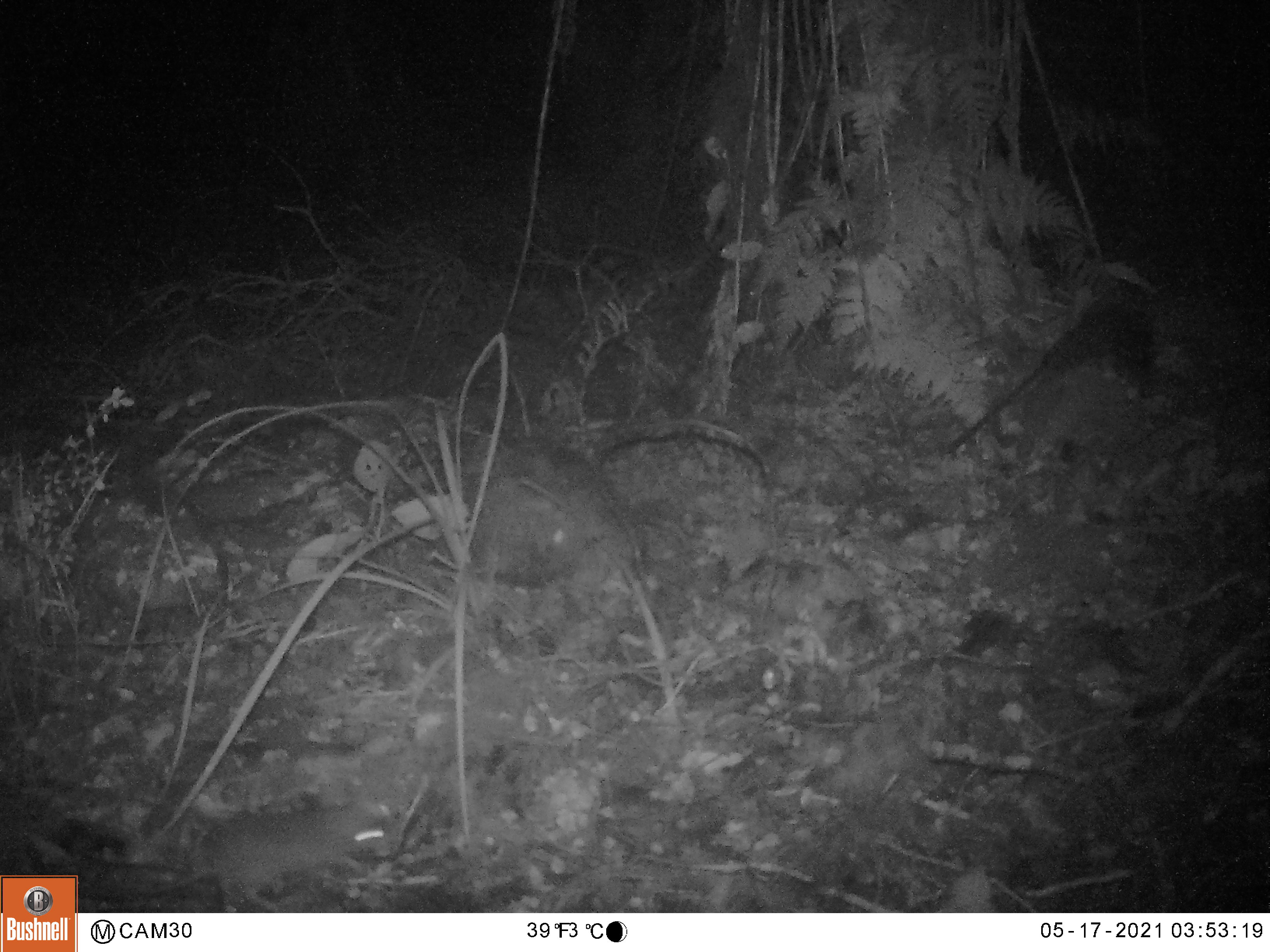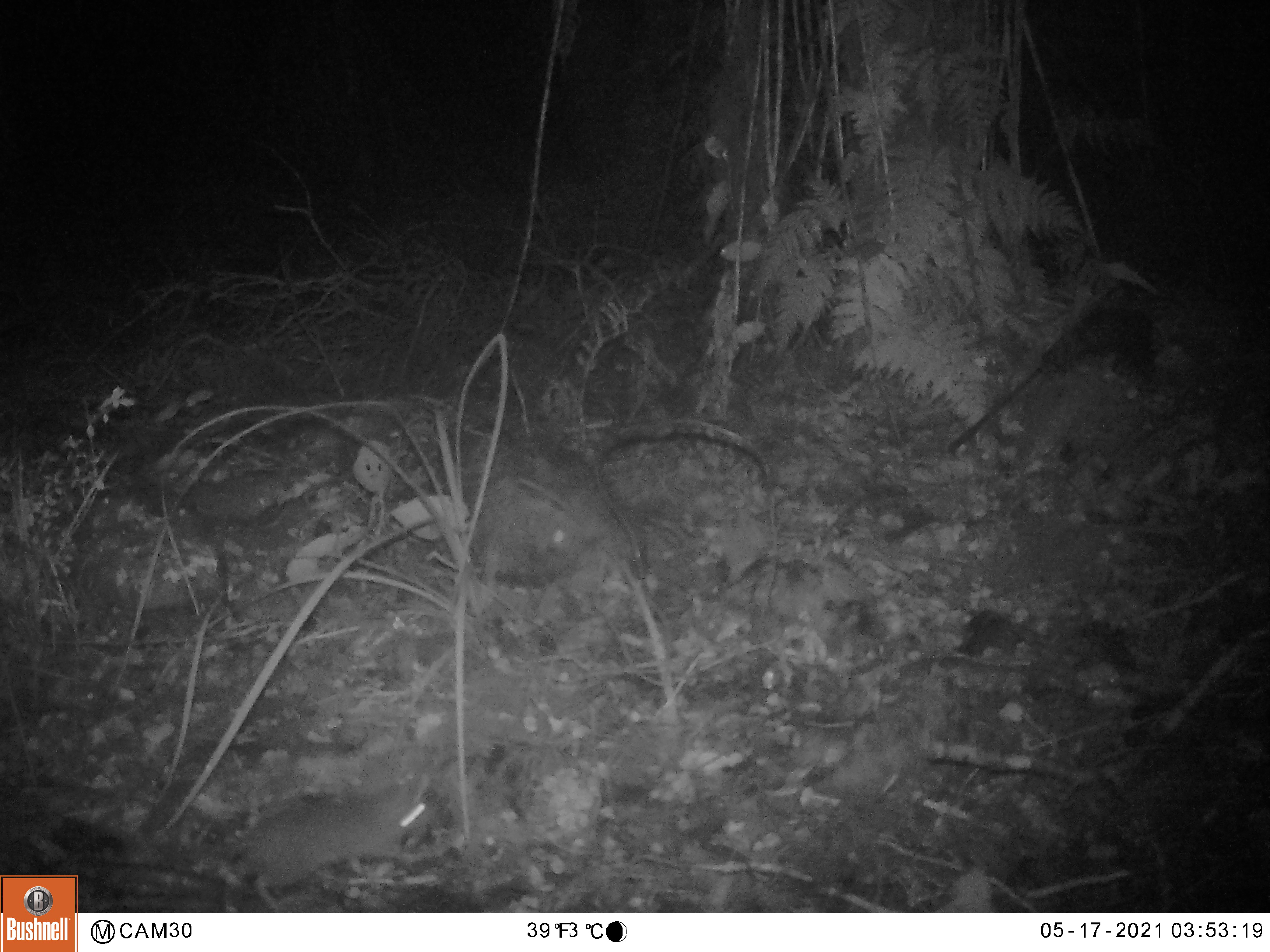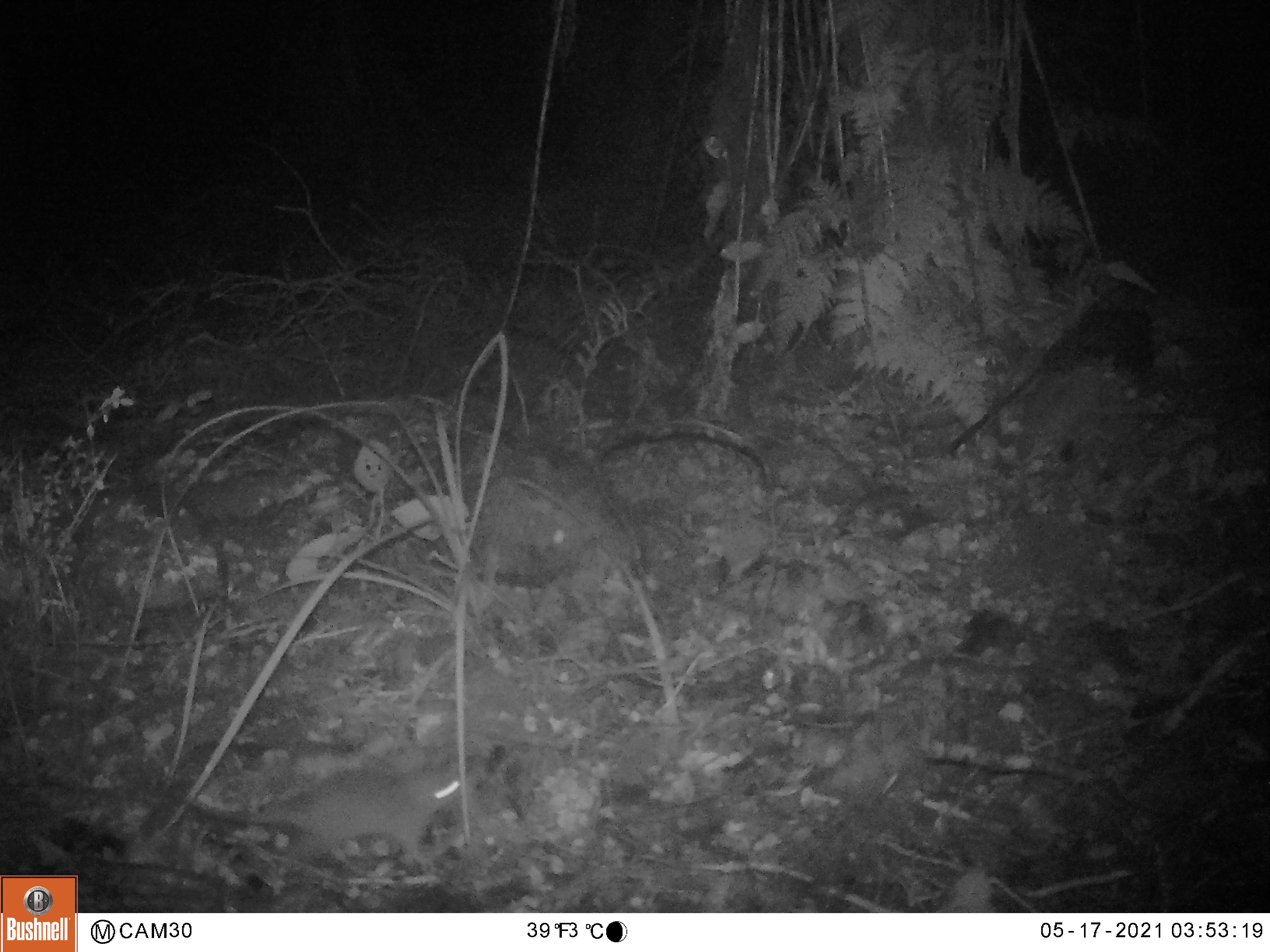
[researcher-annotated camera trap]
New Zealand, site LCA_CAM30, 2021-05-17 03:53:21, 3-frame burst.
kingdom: Animalia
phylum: Chordata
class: Mammalia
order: Rodentia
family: Muridae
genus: Rattus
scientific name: Rattus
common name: rat